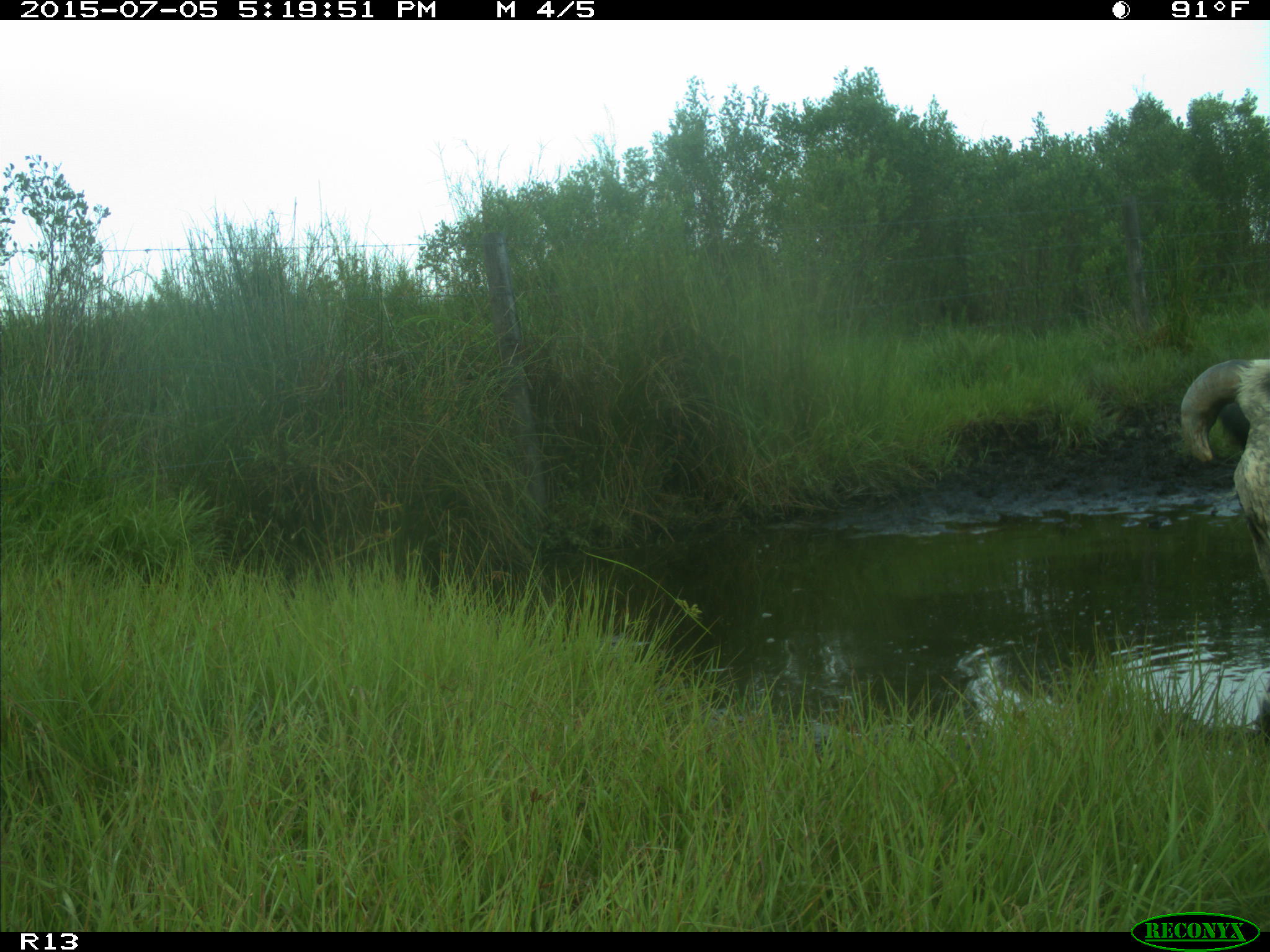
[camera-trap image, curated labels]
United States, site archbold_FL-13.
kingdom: Animalia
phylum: Chordata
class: Mammalia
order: Artiodactyla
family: Bovidae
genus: Bos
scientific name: Bos taurus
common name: domestic cow